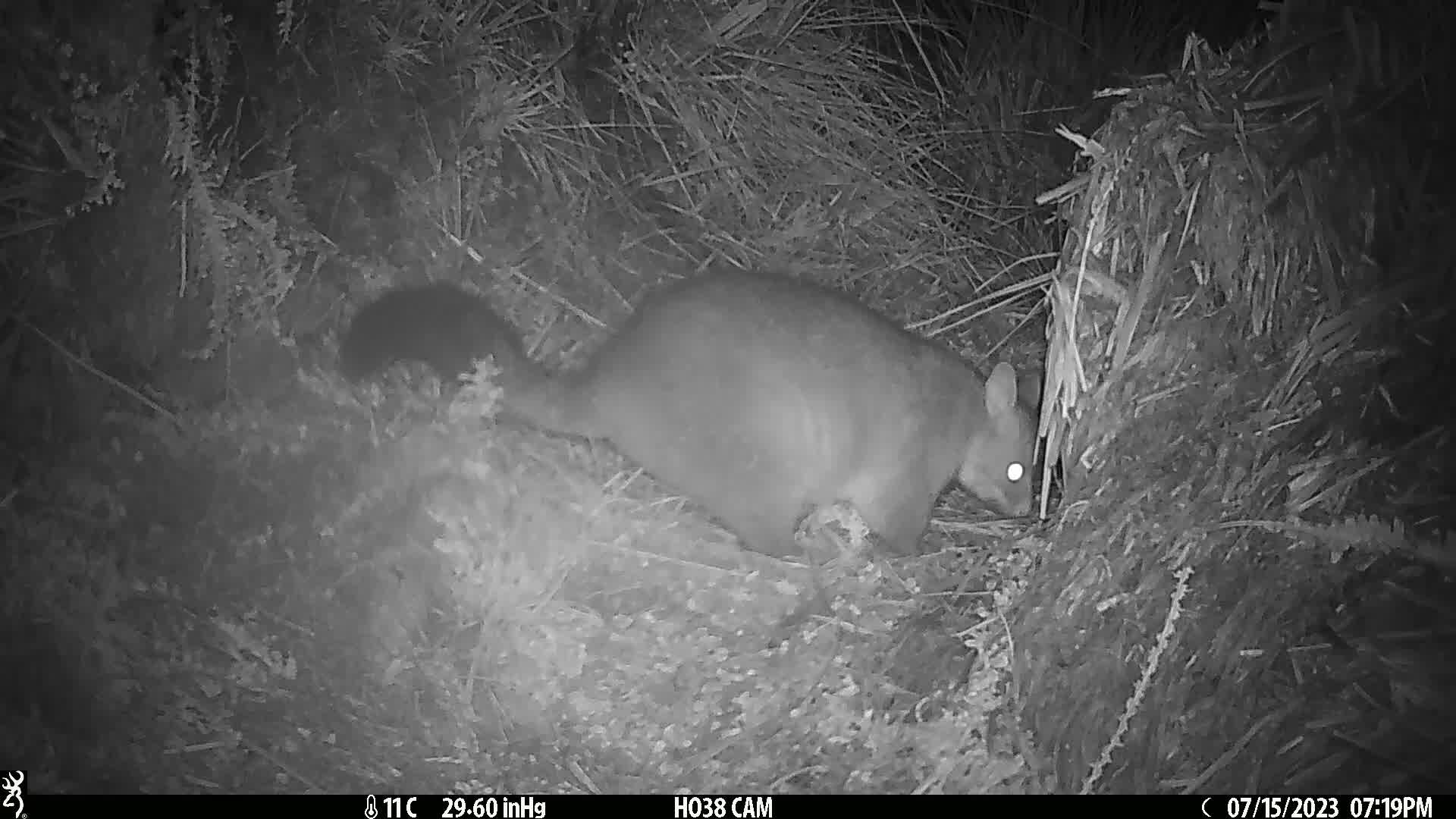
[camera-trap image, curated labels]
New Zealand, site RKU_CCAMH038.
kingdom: Animalia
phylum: Chordata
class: Mammalia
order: Diprotodontia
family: Phalangeridae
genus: Trichosurus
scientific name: Trichosurus vulpecula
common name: common brushtail possum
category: possum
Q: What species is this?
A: Possum (common brushtail possum) (Trichosurus vulpecula).